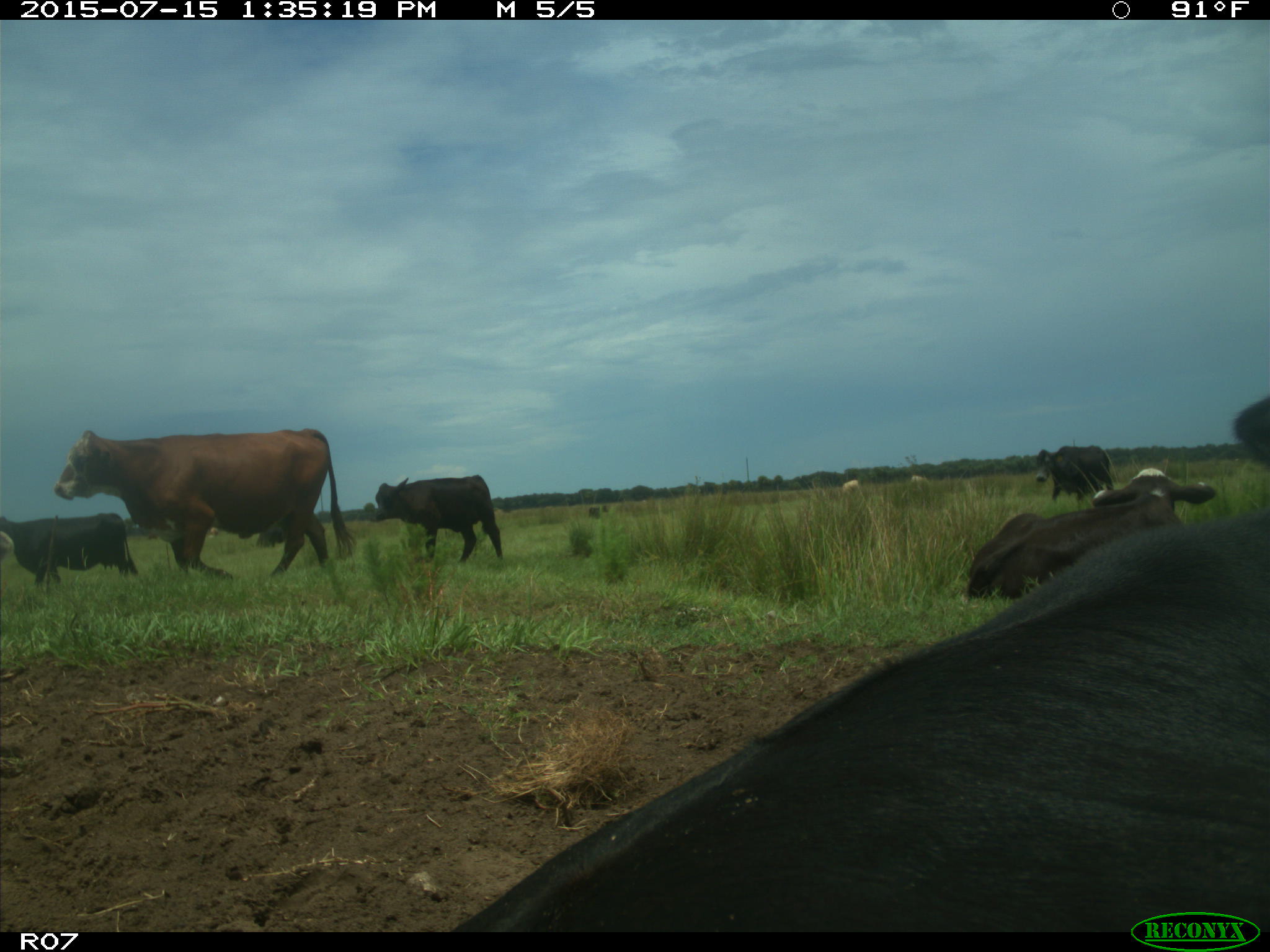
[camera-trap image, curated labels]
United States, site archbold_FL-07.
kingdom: Animalia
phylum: Chordata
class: Mammalia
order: Artiodactyla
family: Bovidae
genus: Bos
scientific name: Bos taurus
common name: domestic cow